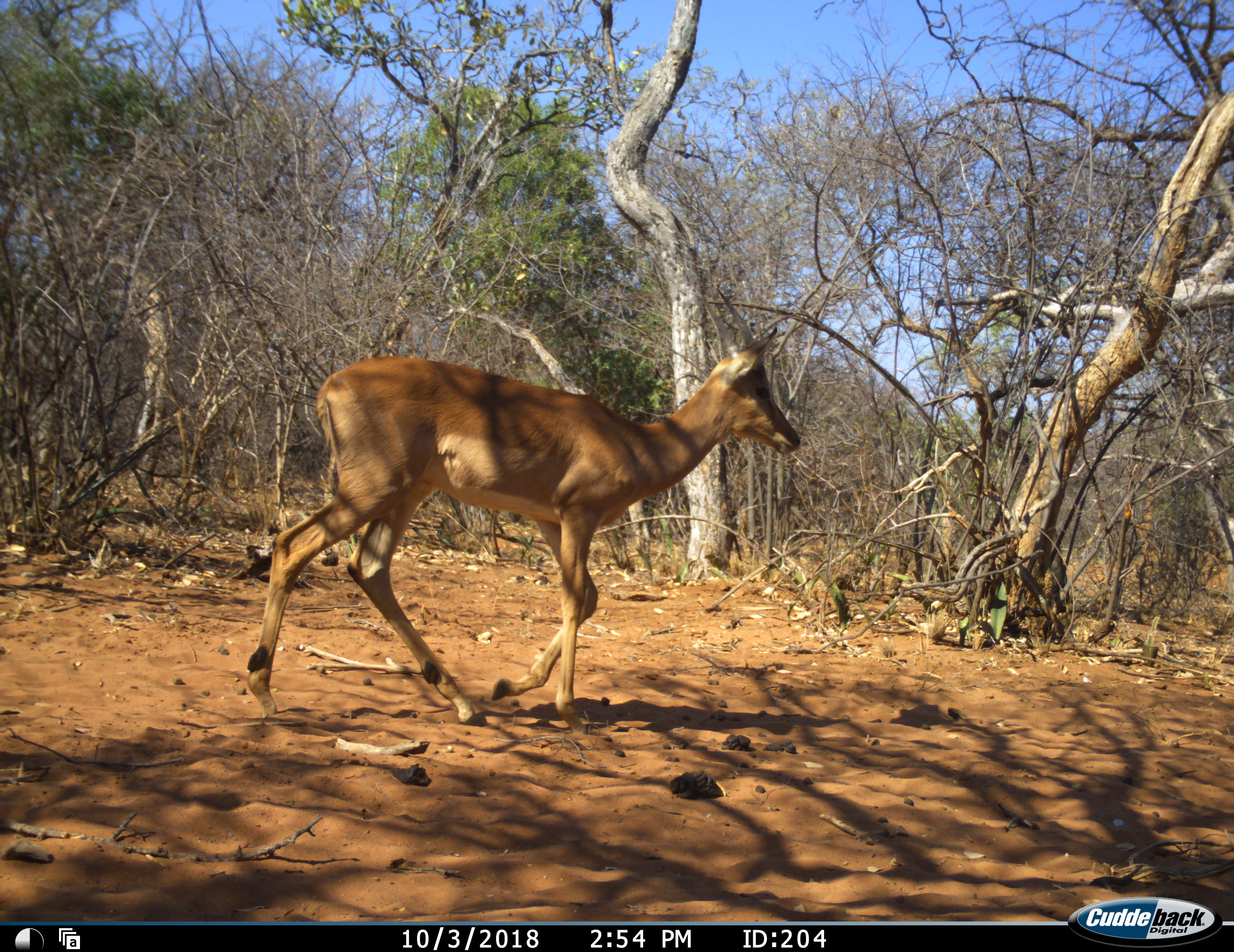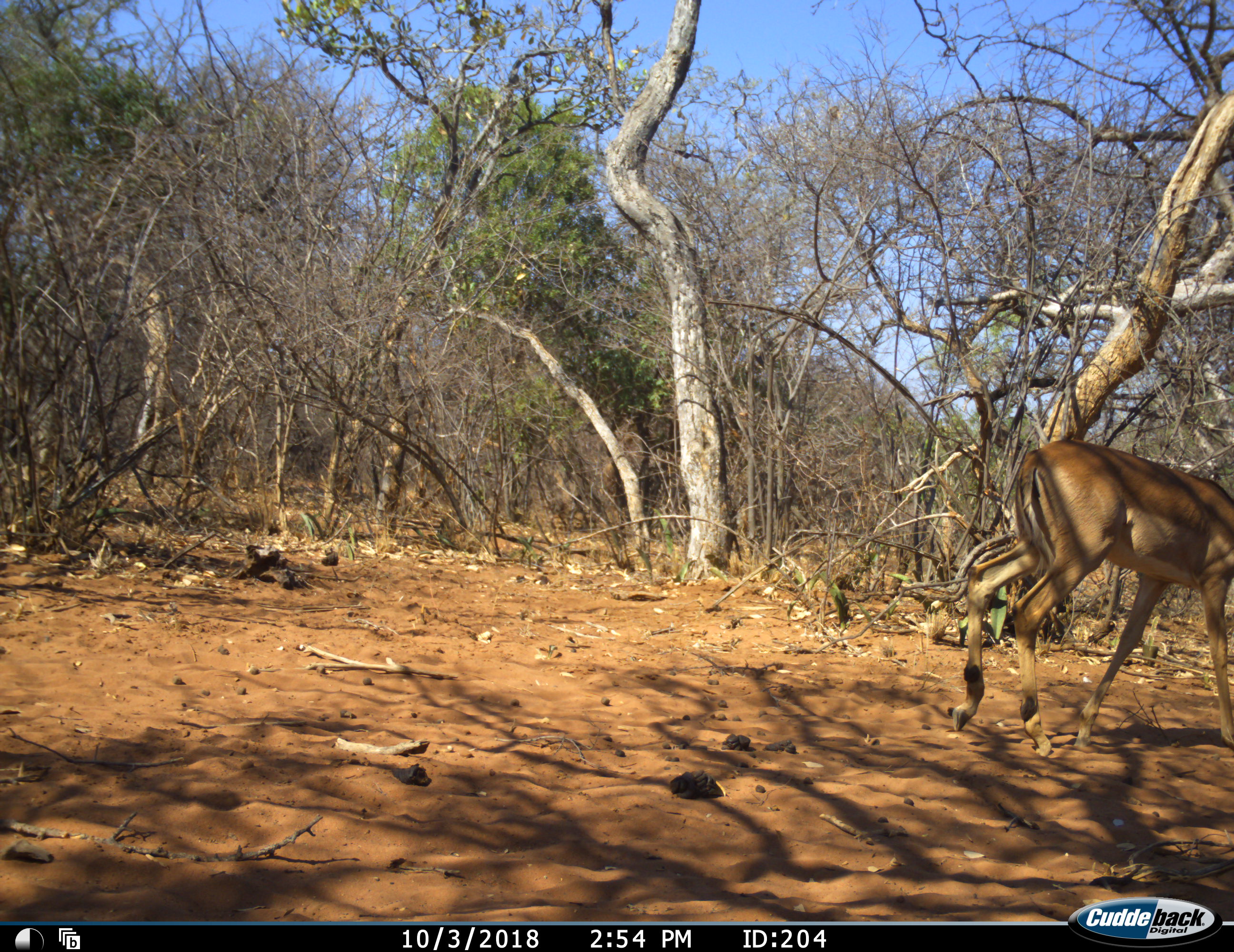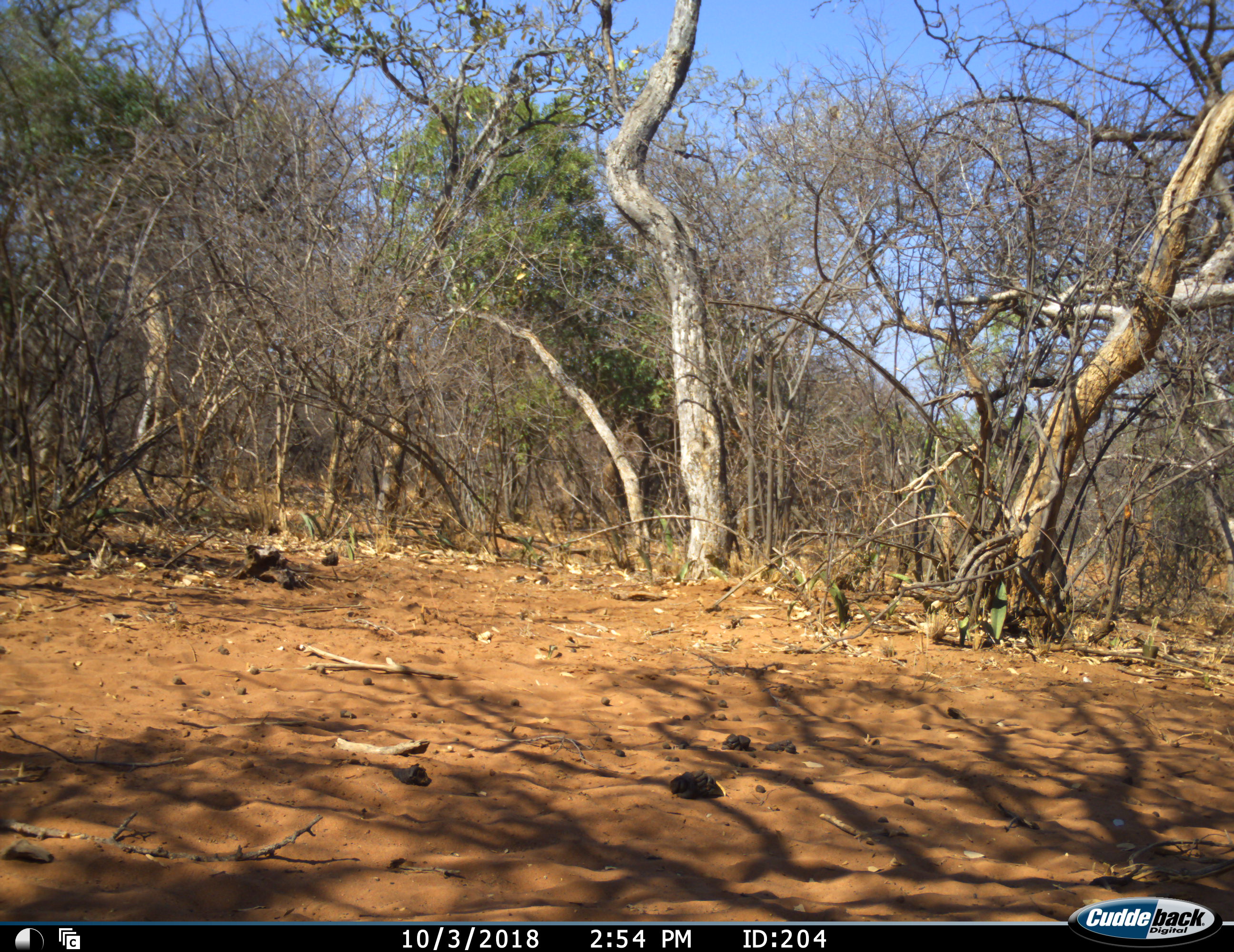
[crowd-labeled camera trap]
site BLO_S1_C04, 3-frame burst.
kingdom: Animalia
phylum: Chordata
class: Mammalia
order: Artiodactyla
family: Bovidae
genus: Aepyceros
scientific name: Aepyceros melampus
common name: impala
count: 1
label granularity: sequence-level